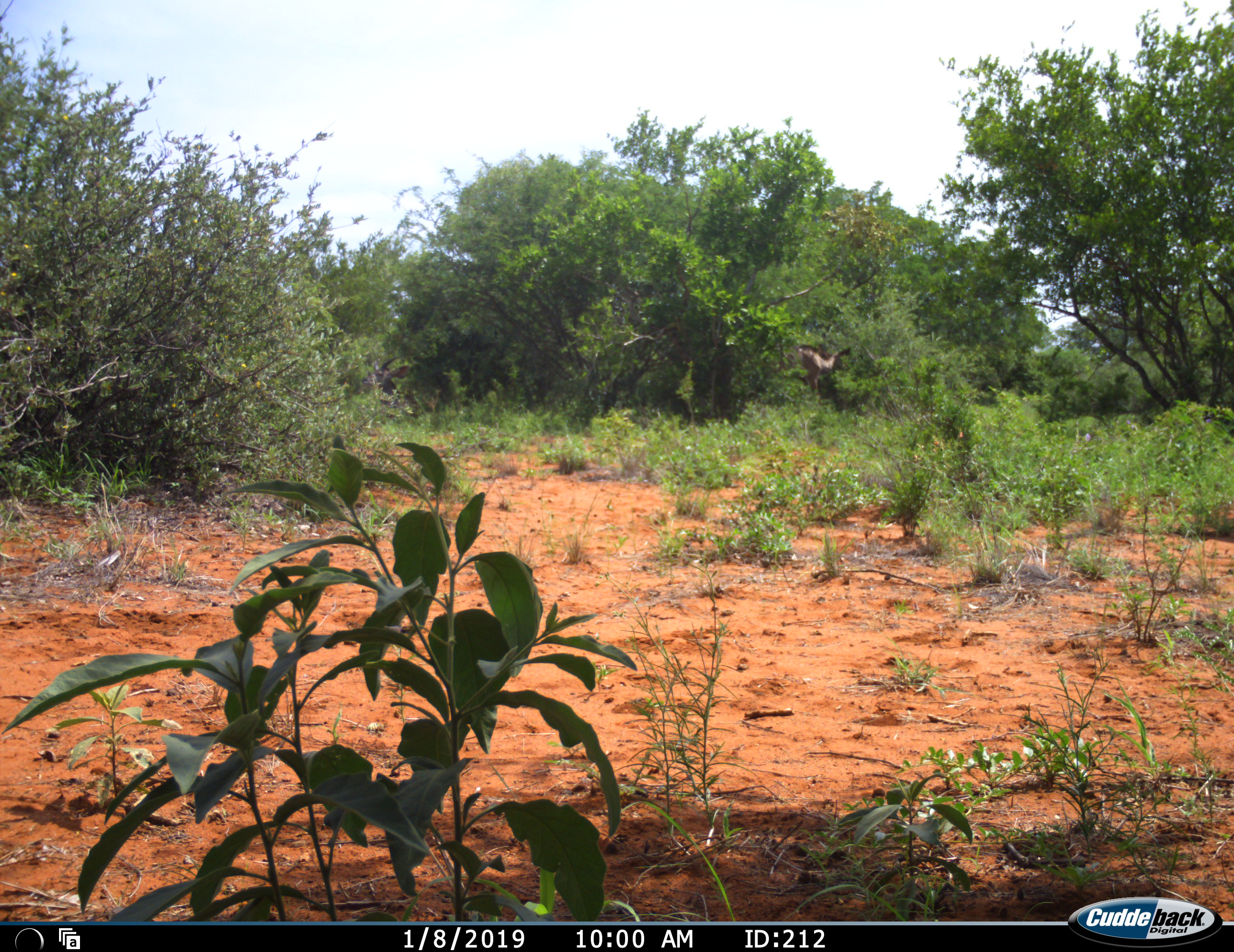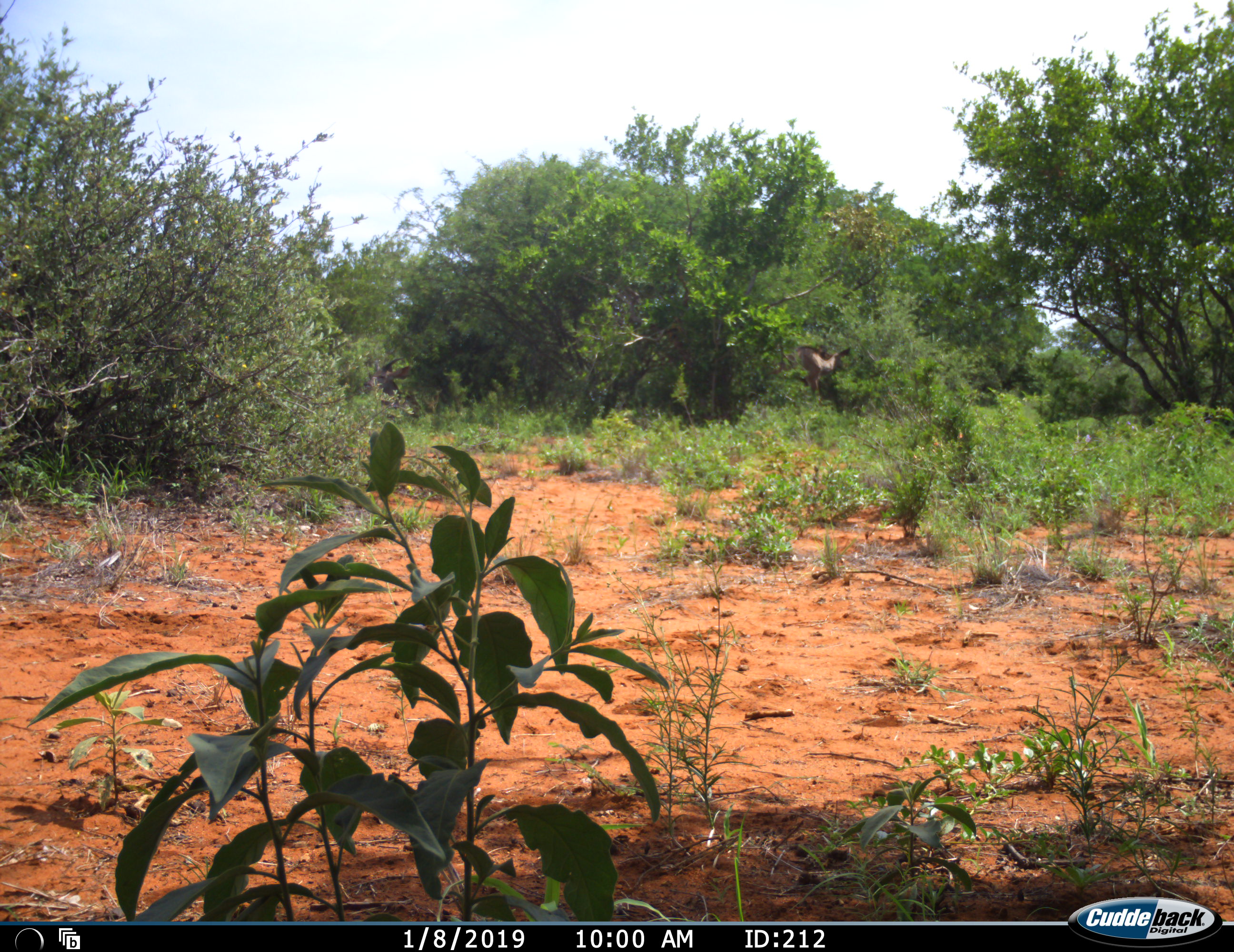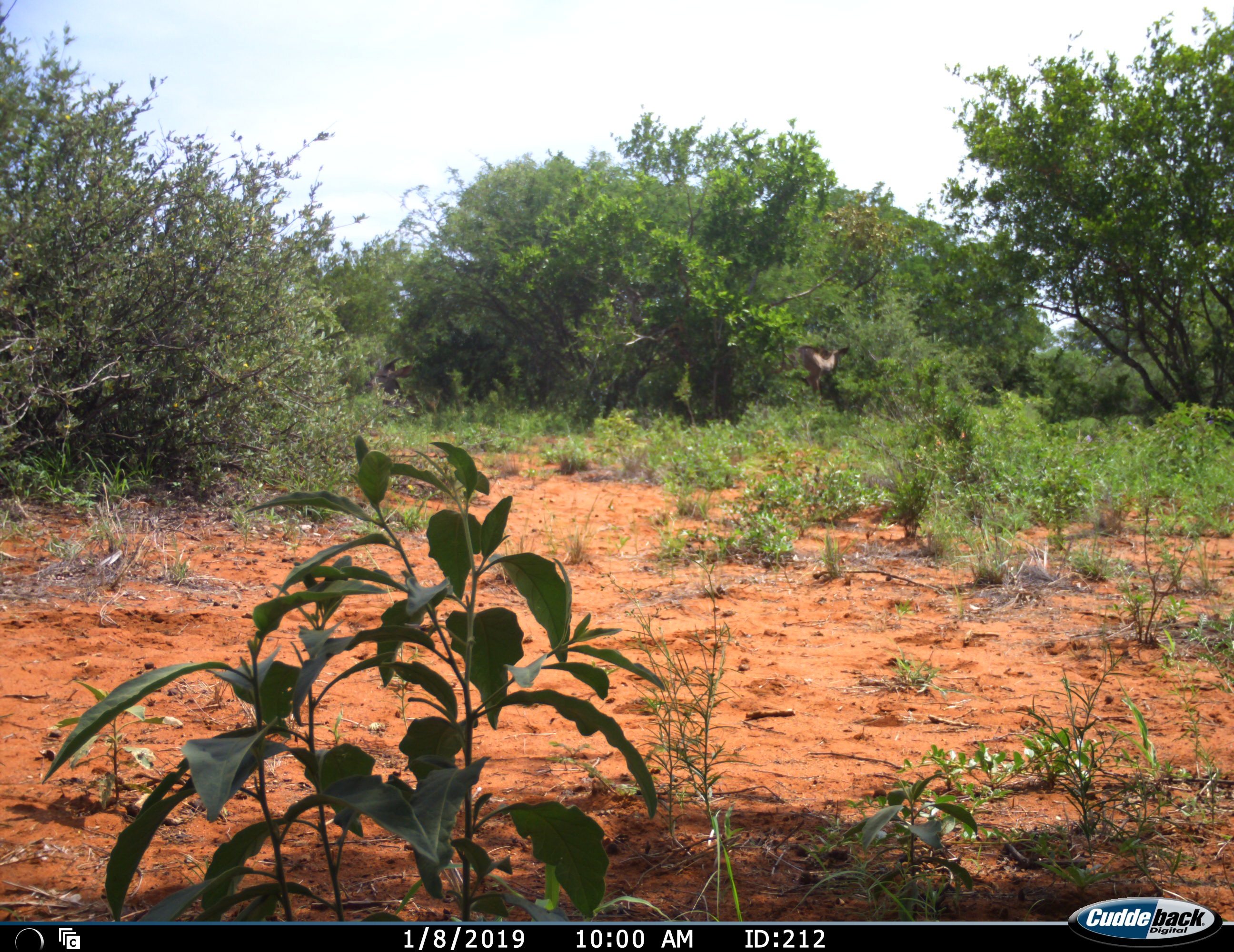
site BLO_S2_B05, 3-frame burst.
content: unidentified animal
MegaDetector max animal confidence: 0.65